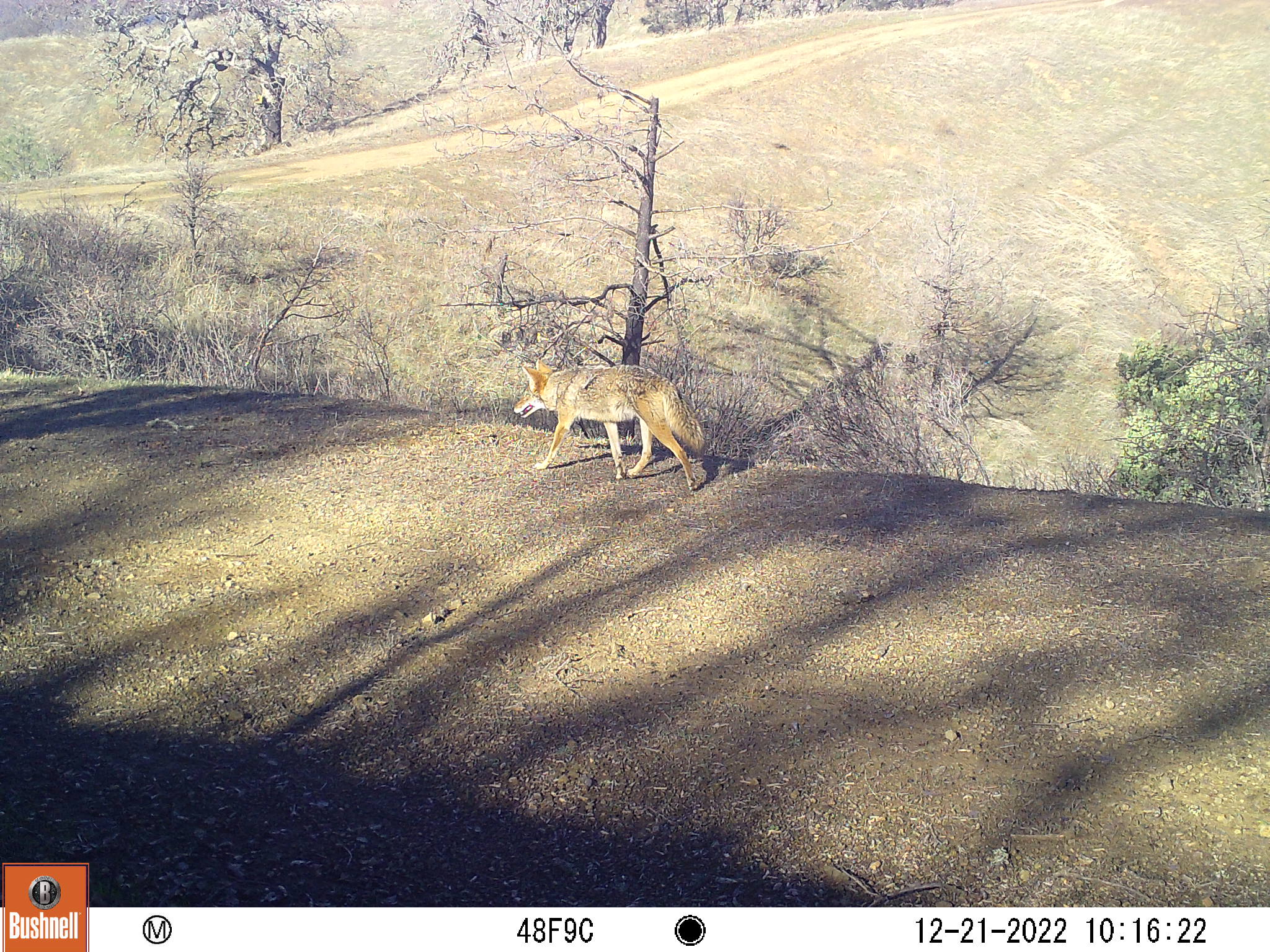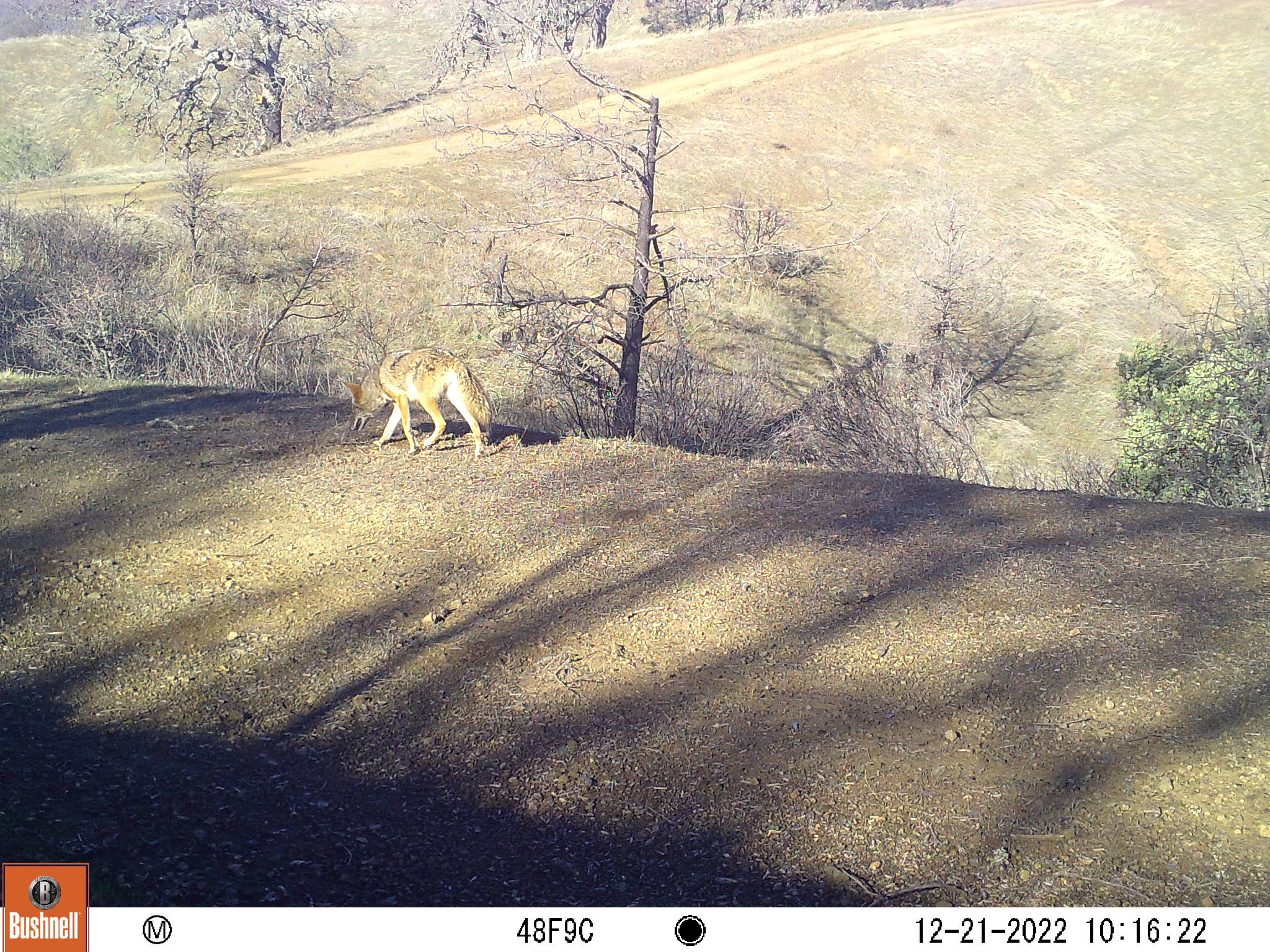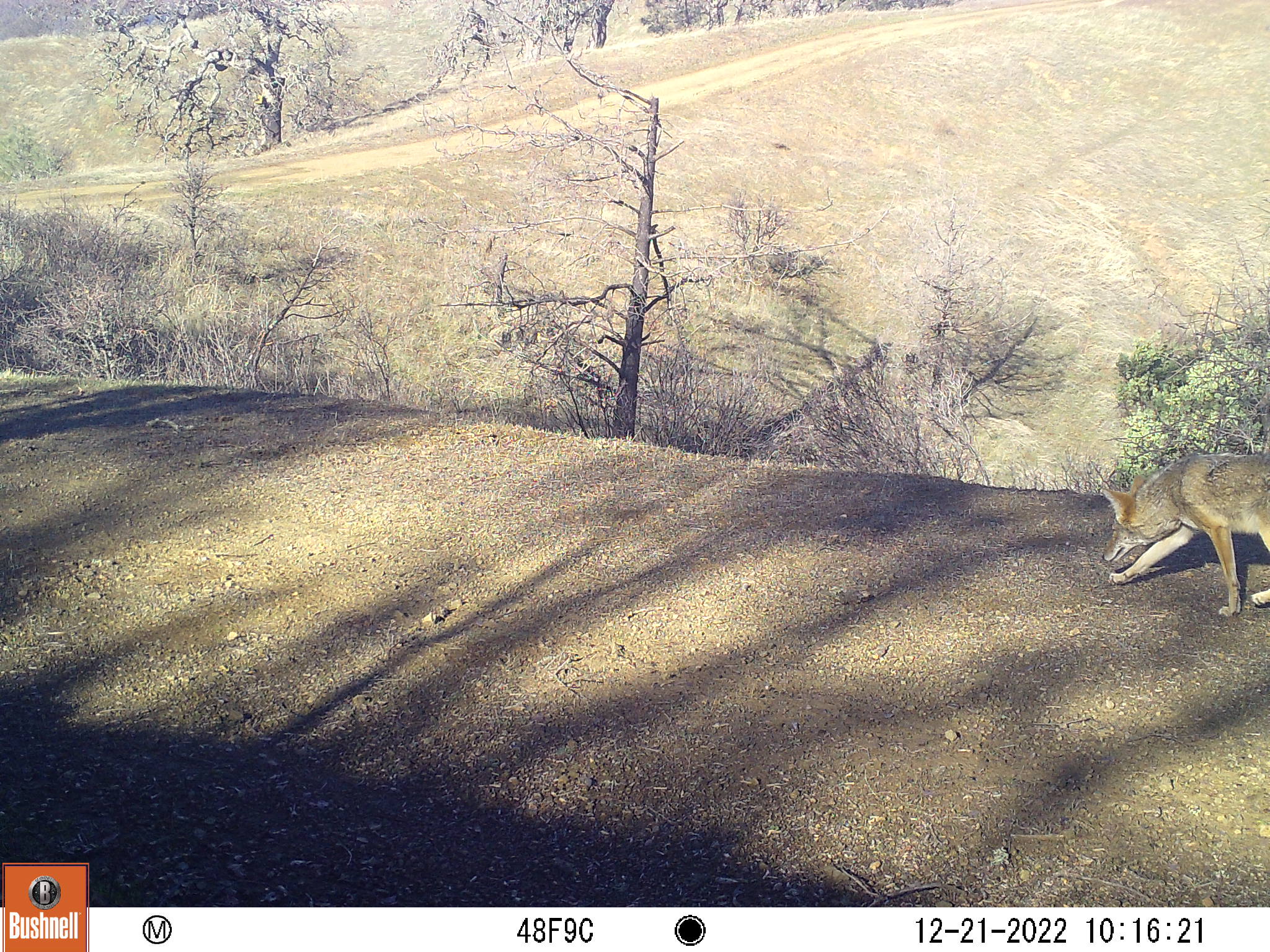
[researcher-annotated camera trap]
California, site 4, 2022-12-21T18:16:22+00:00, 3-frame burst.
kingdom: Animalia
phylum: Chordata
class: Mammalia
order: Carnivora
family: Canidae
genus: Canis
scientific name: Canis latrans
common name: coyote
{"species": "coyote (Canis latrans)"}